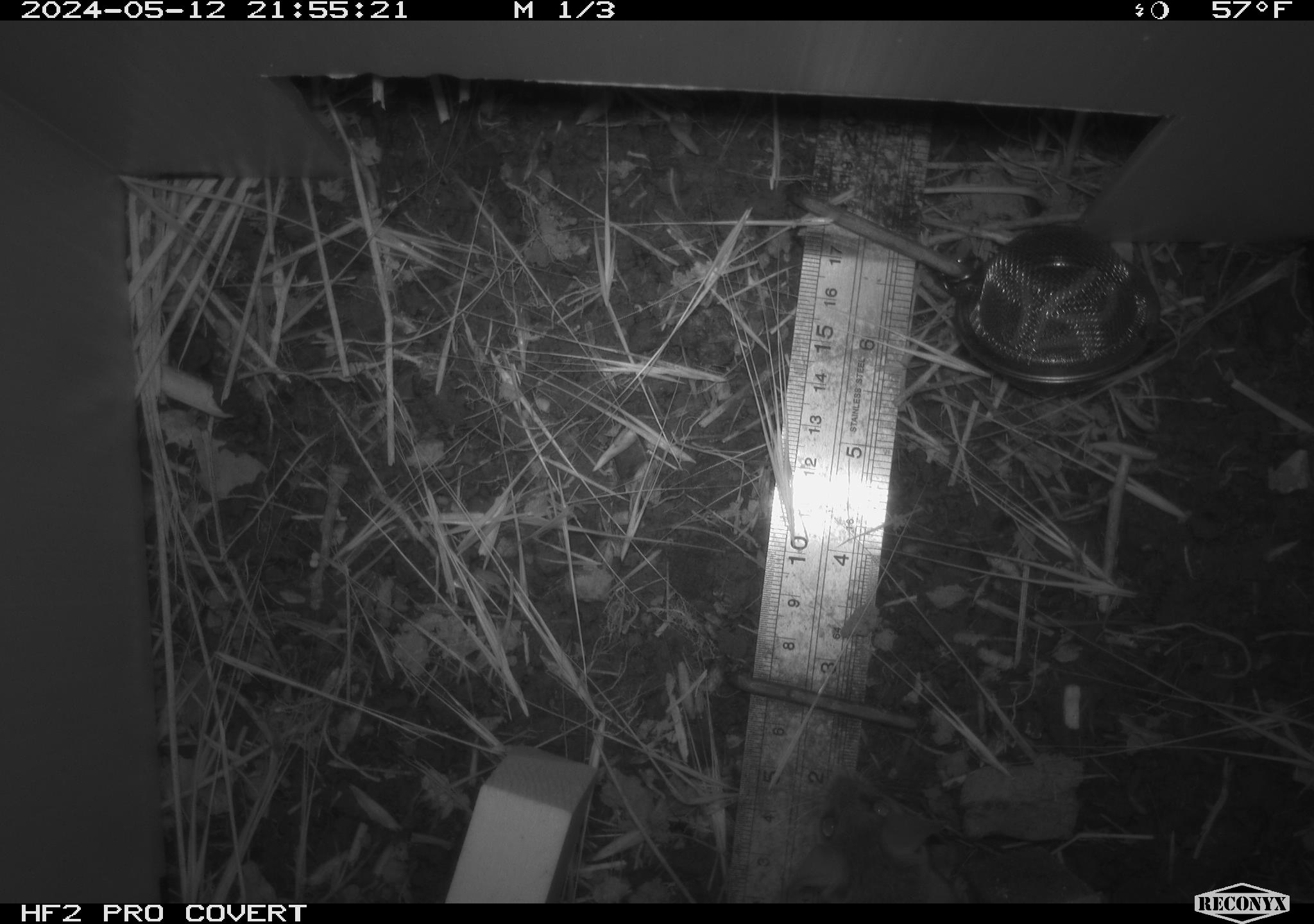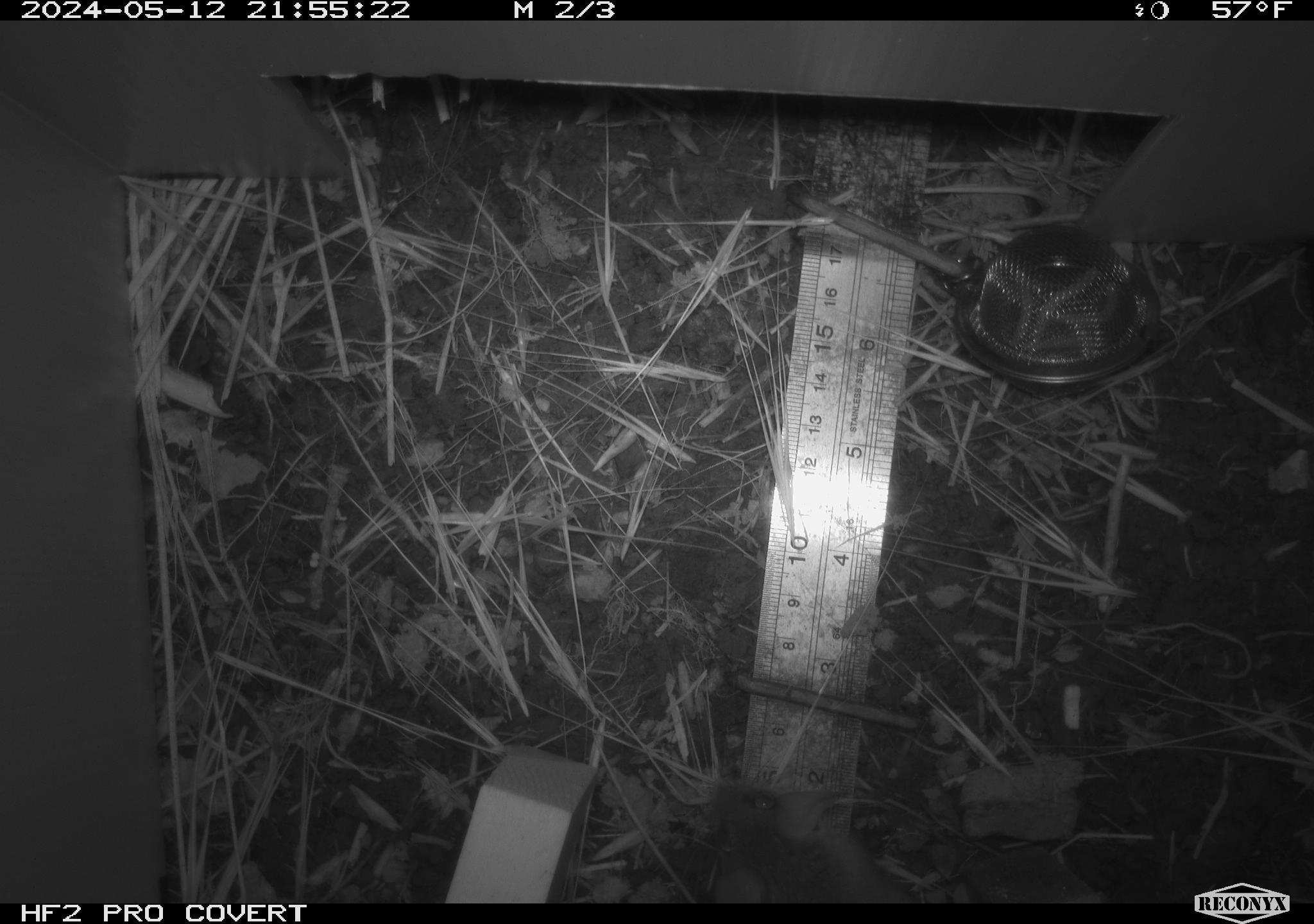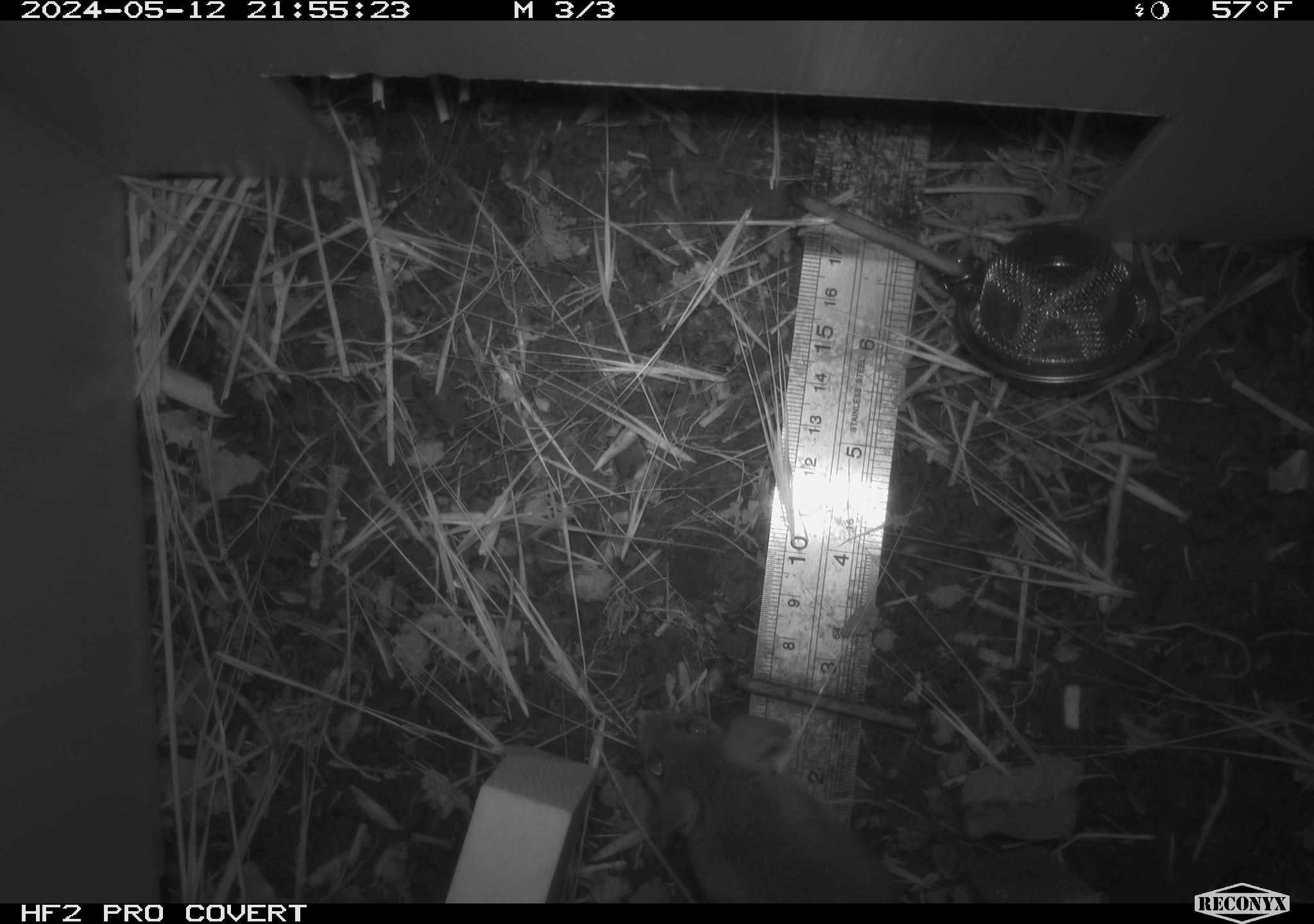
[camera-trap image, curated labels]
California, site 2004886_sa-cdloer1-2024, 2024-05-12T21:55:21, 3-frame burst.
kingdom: Animalia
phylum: Chordata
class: Mammalia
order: Rodentia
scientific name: Rodentia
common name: mouse species